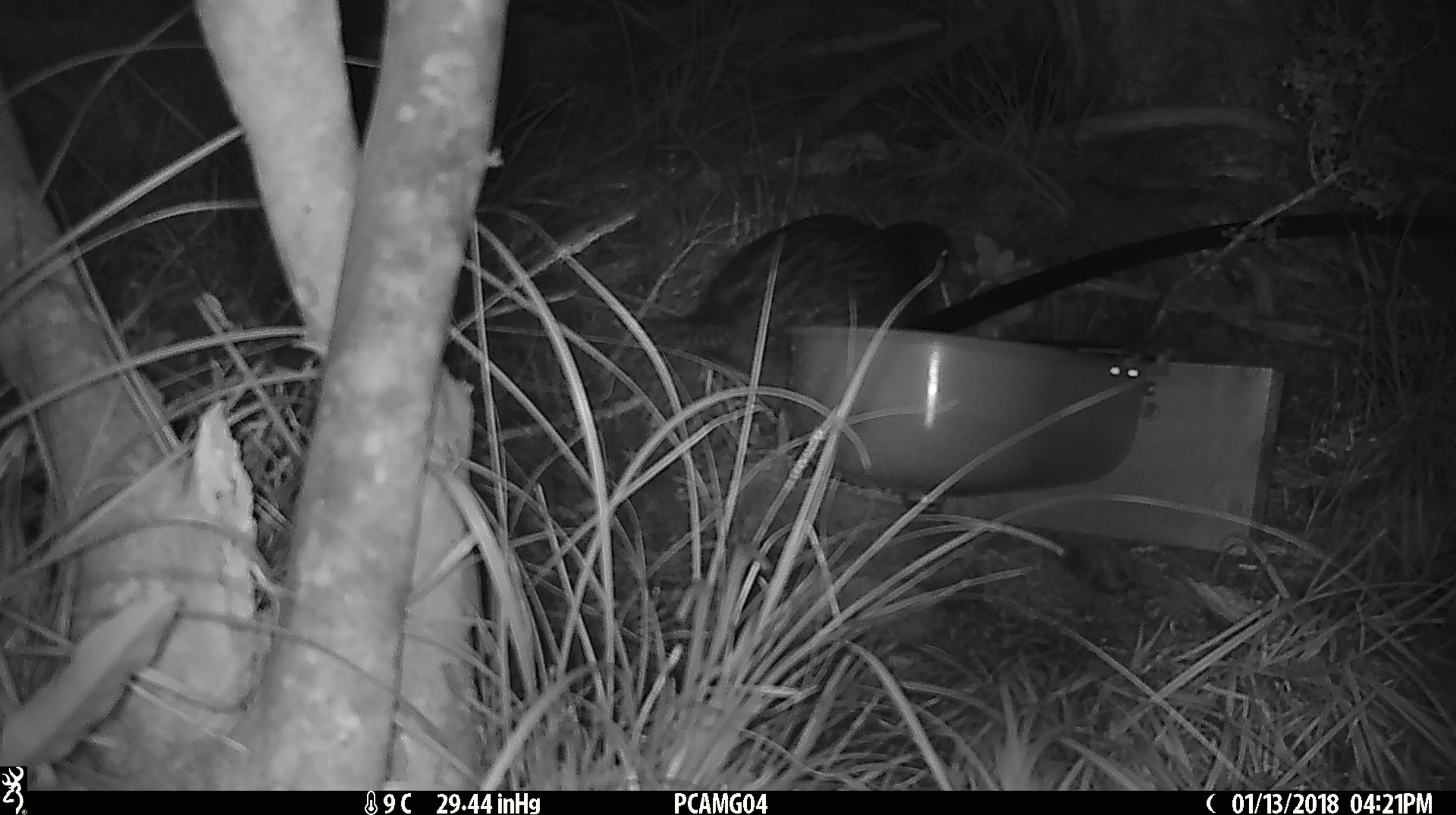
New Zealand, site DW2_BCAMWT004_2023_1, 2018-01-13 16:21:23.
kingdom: Animalia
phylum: Chordata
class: Aves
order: Gruiformes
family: Rallidae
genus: Gallirallus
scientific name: Gallirallus australis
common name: weka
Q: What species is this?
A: Weka (Gallirallus australis).